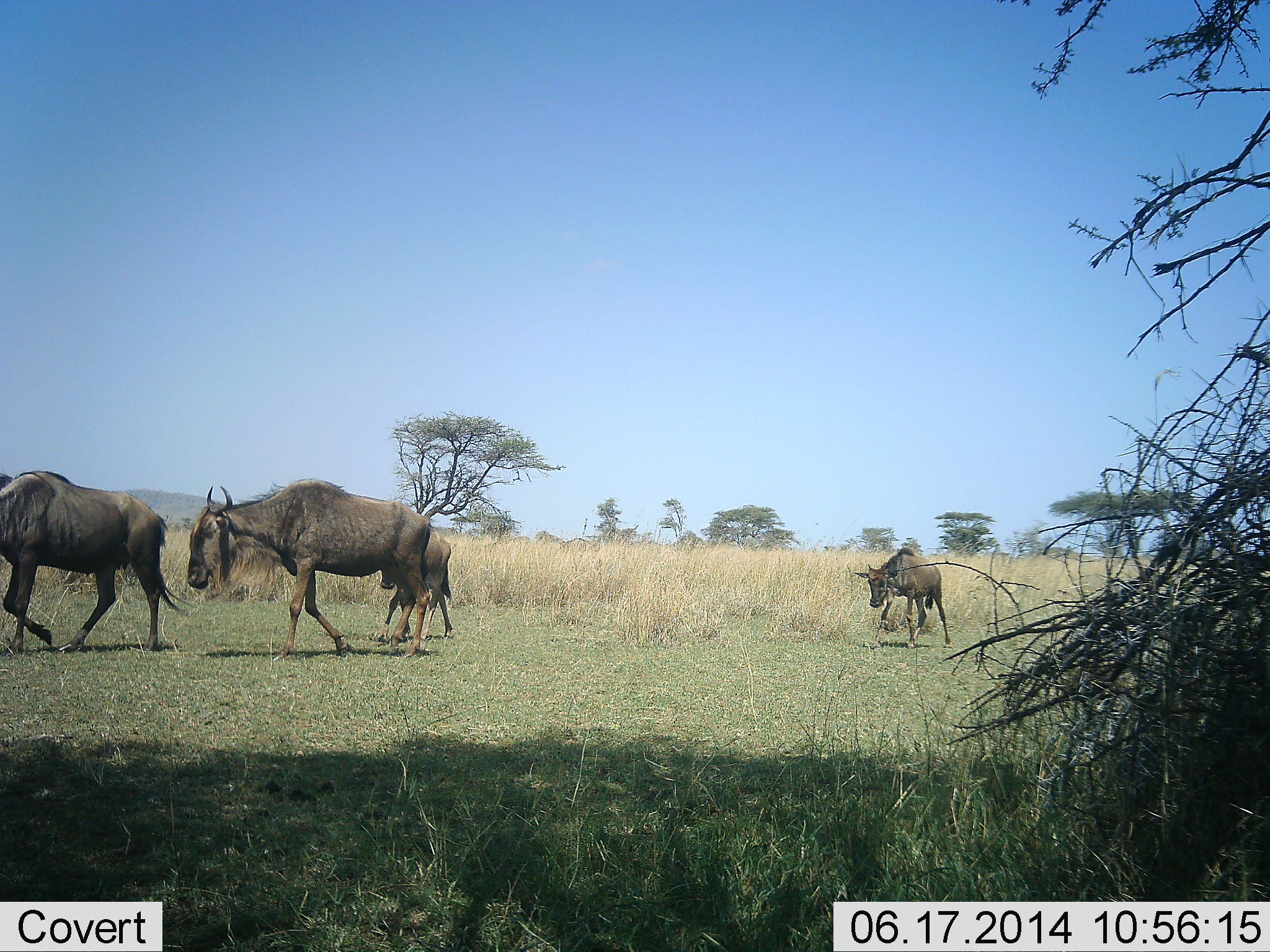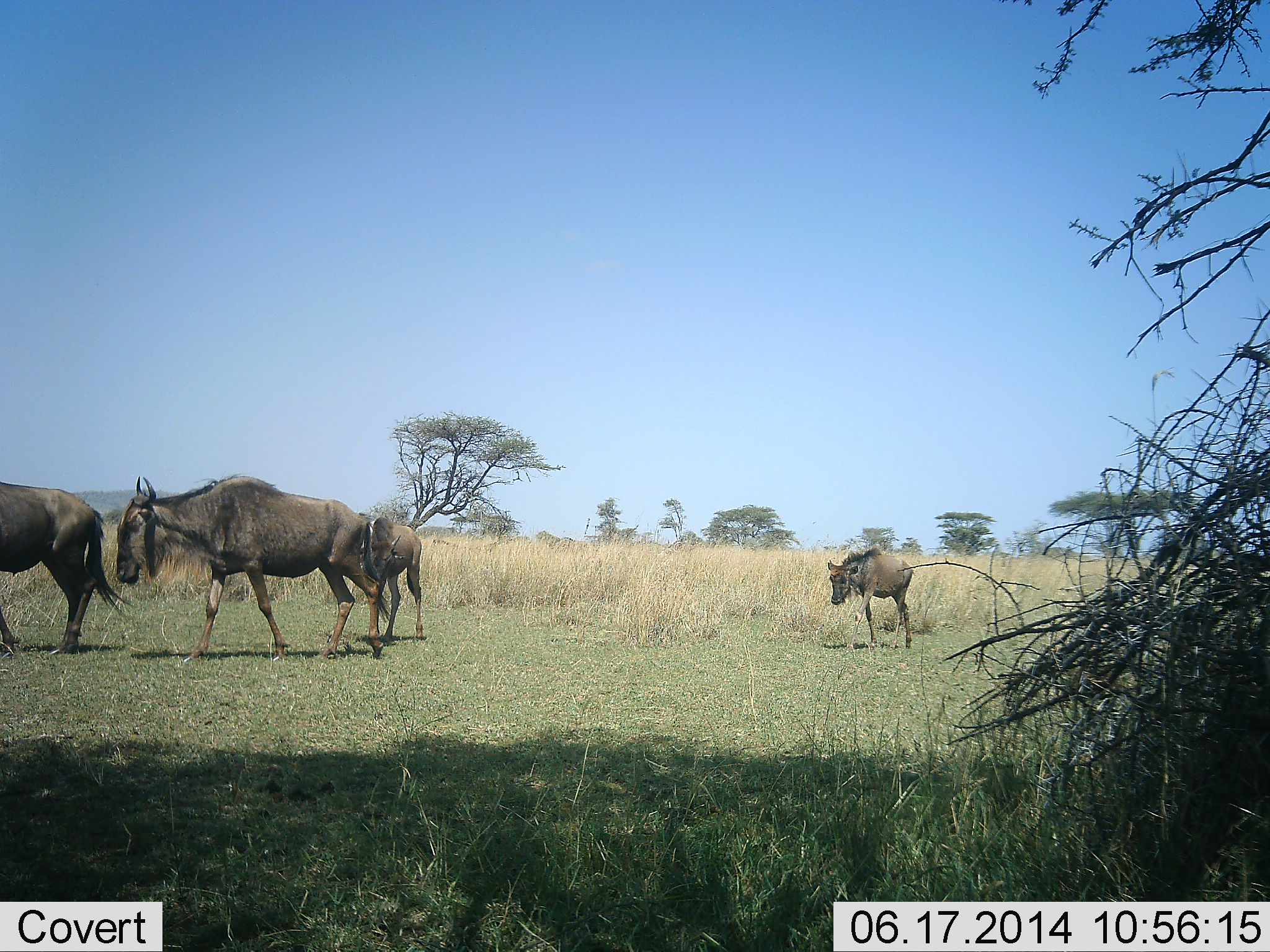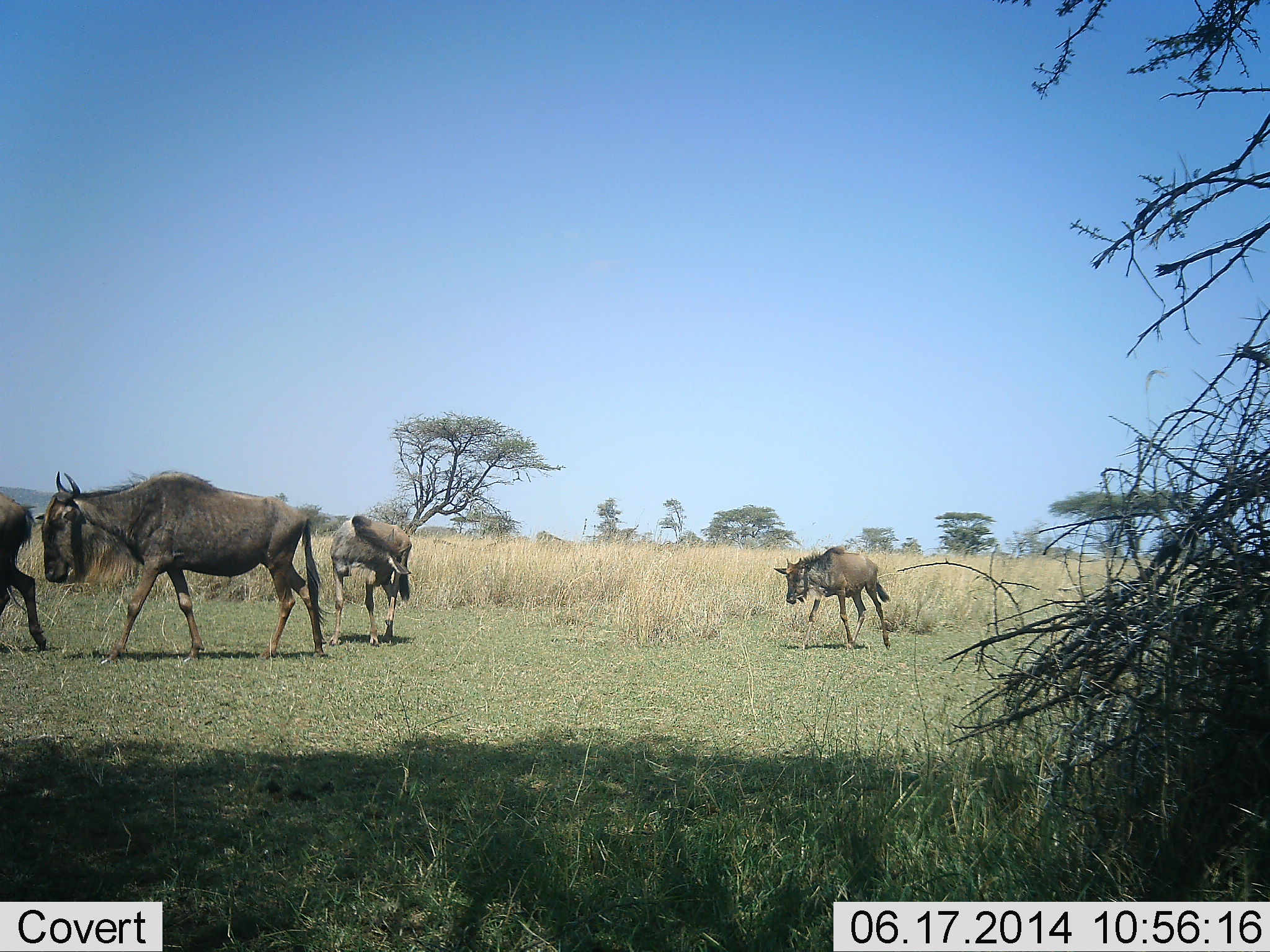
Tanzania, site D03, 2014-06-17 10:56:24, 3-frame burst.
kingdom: Animalia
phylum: Chordata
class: Mammalia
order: Artiodactyla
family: Bovidae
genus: Connochaetes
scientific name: Connochaetes taurinus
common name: blue wildebeest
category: wildebeest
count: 4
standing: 10%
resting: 0%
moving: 100%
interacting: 0%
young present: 70%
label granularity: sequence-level